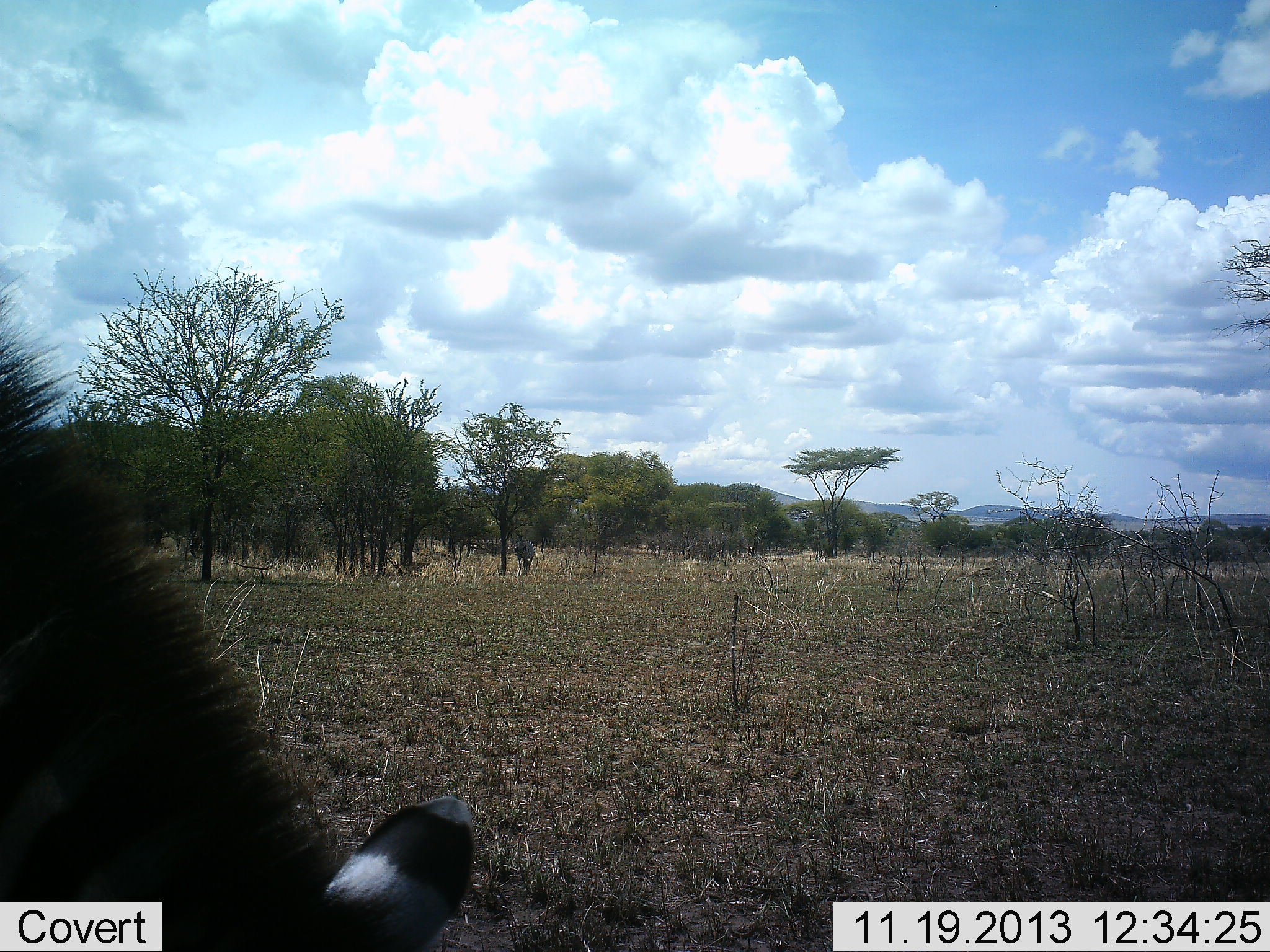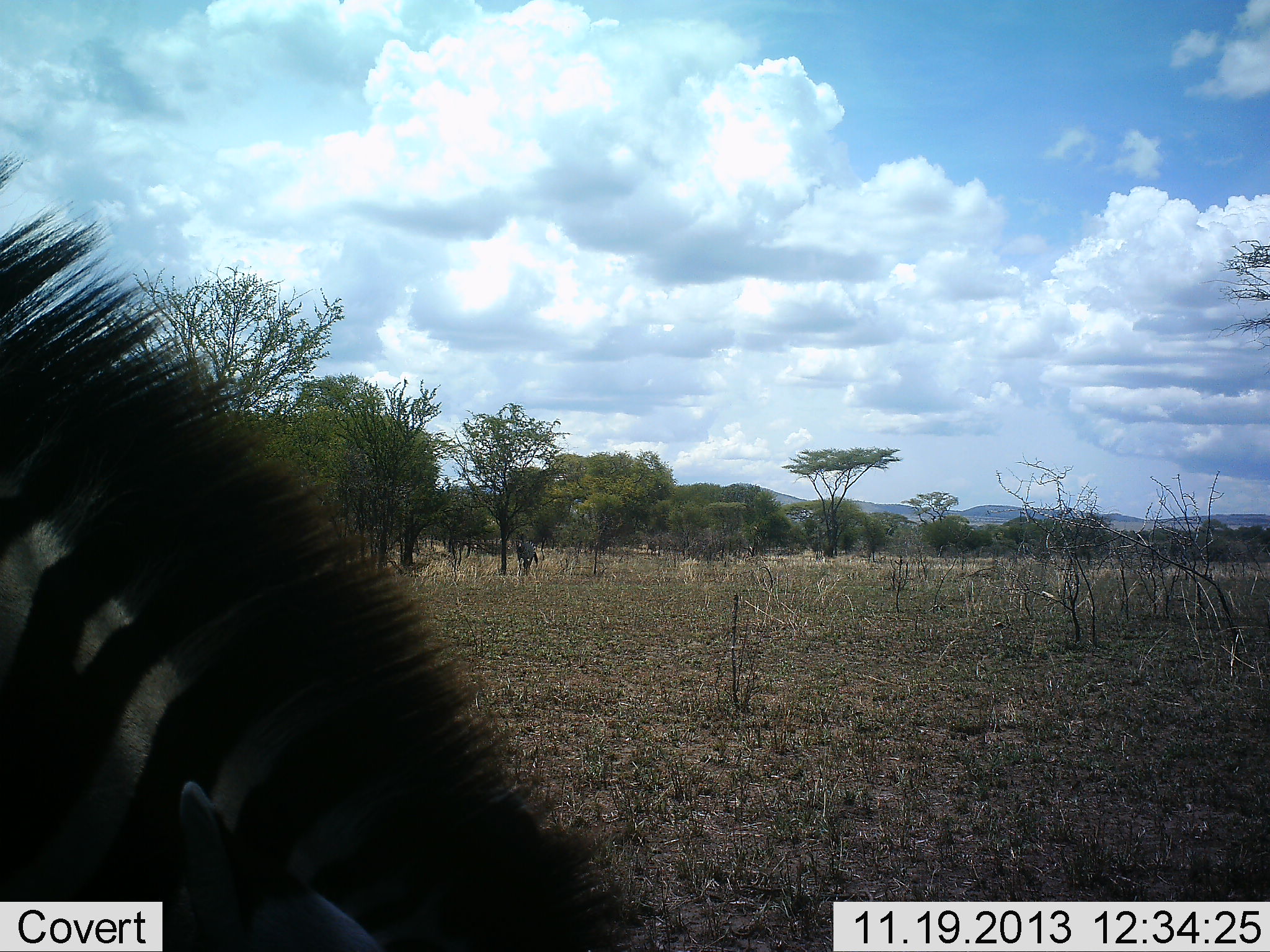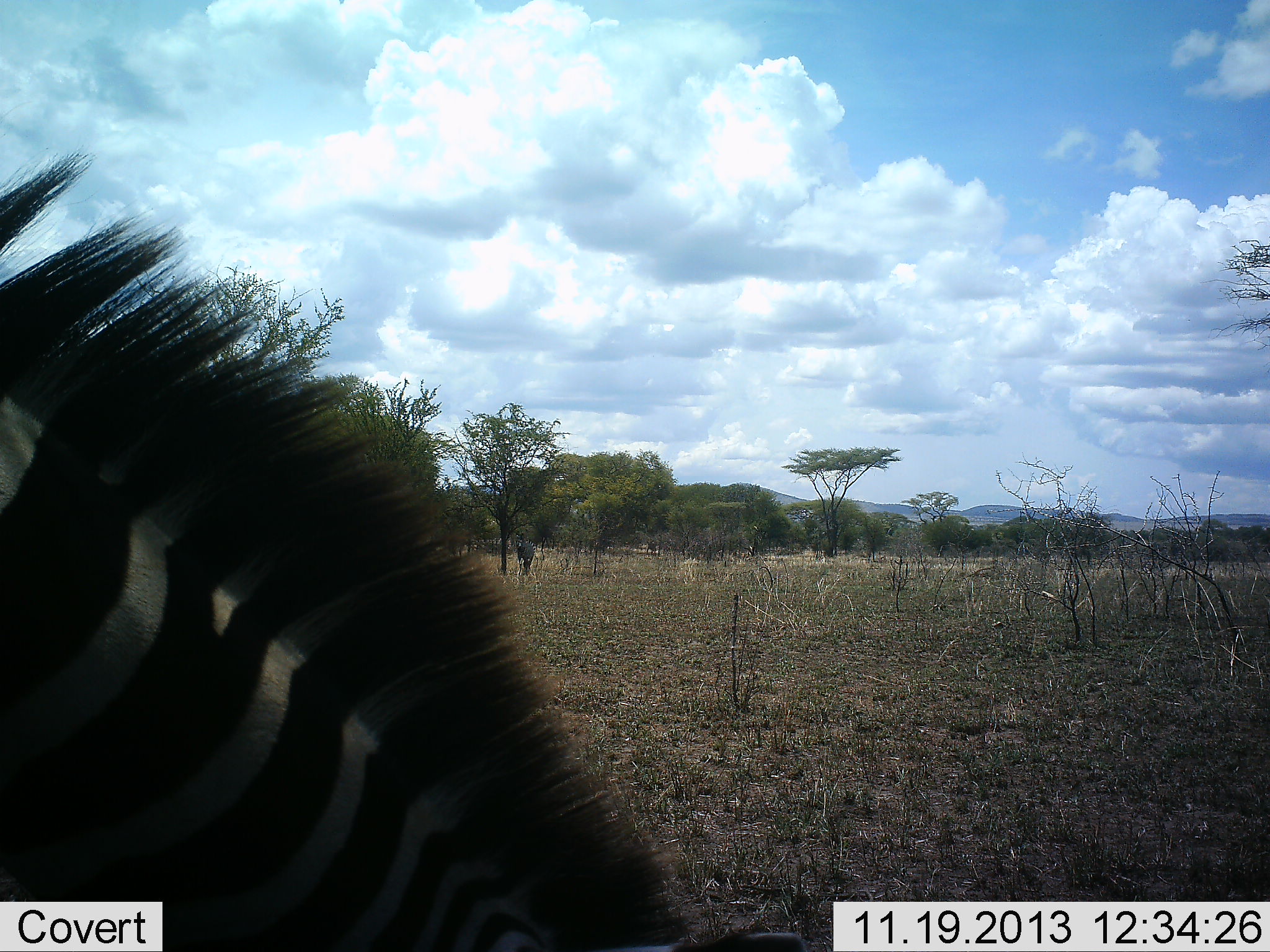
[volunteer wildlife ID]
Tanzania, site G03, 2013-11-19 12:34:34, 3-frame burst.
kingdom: Animalia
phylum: Chordata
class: Mammalia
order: Perissodactyla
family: Equidae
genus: Equus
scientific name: Equus quagga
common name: plains zebra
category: zebra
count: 2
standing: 50%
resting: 10%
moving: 10%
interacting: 0%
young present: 10%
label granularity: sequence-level